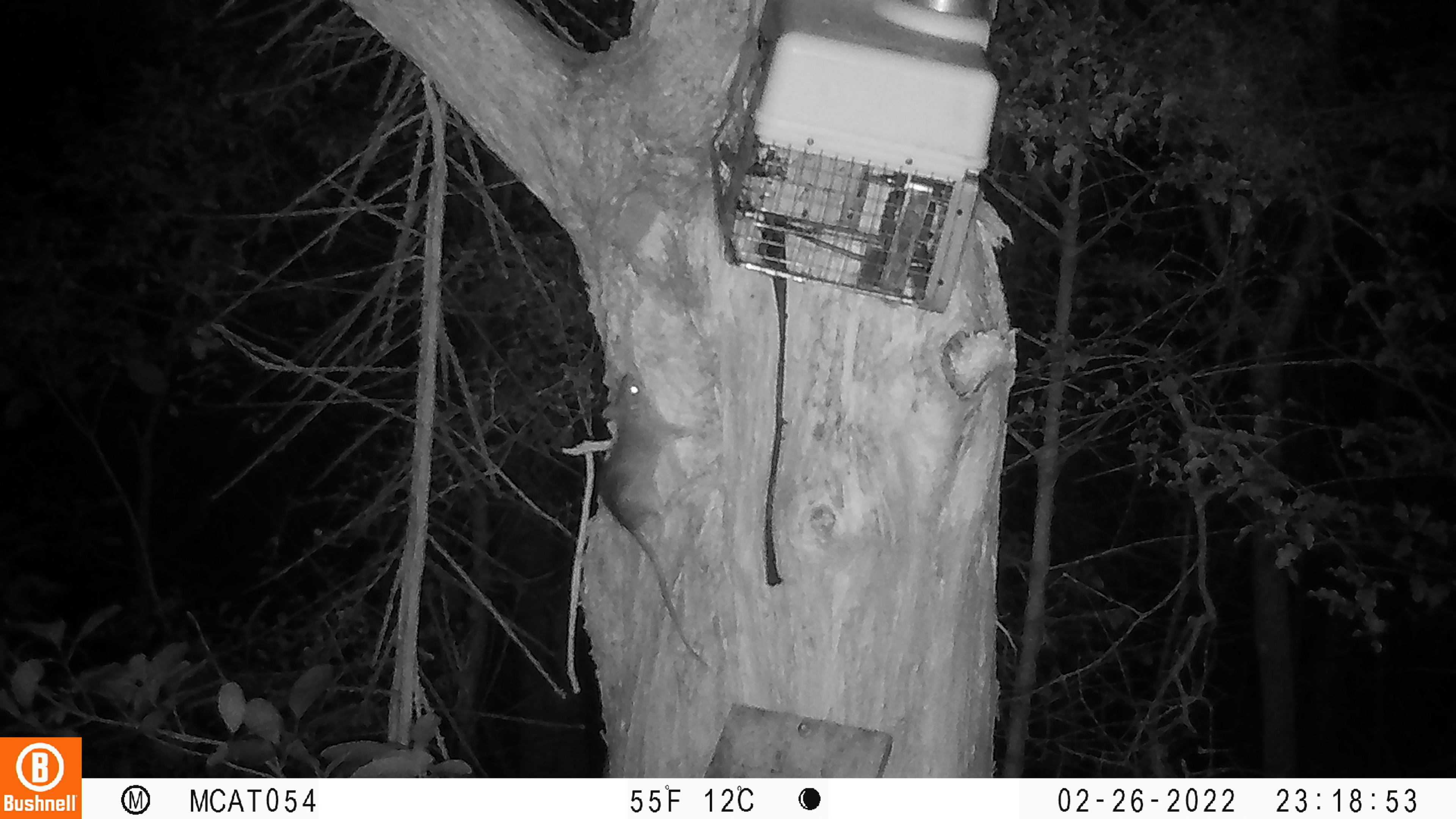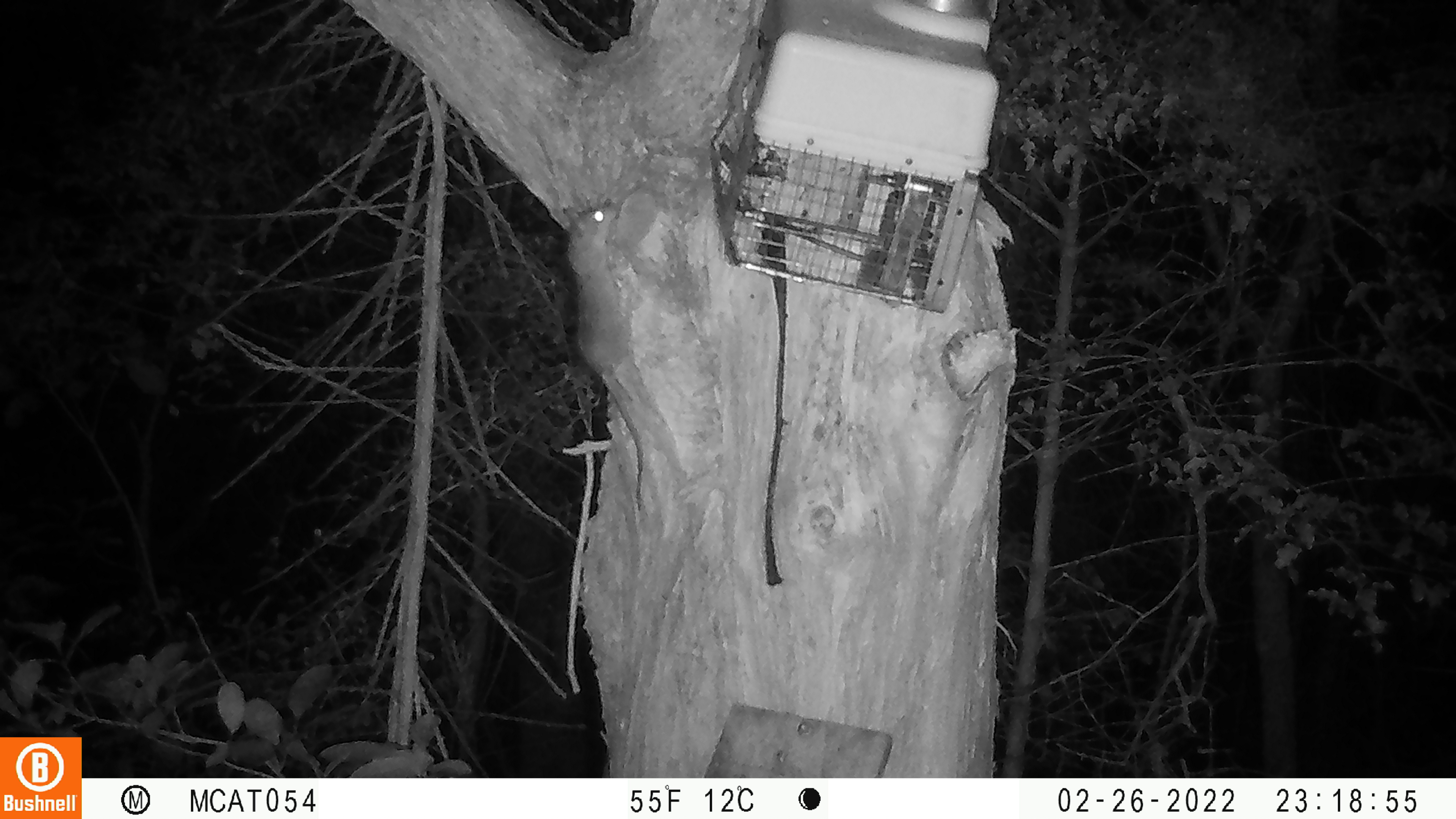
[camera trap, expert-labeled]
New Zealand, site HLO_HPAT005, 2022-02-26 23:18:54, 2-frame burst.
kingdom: Animalia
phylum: Chordata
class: Mammalia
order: Rodentia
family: Muridae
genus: Rattus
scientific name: Rattus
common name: rat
Rat (Rattus).